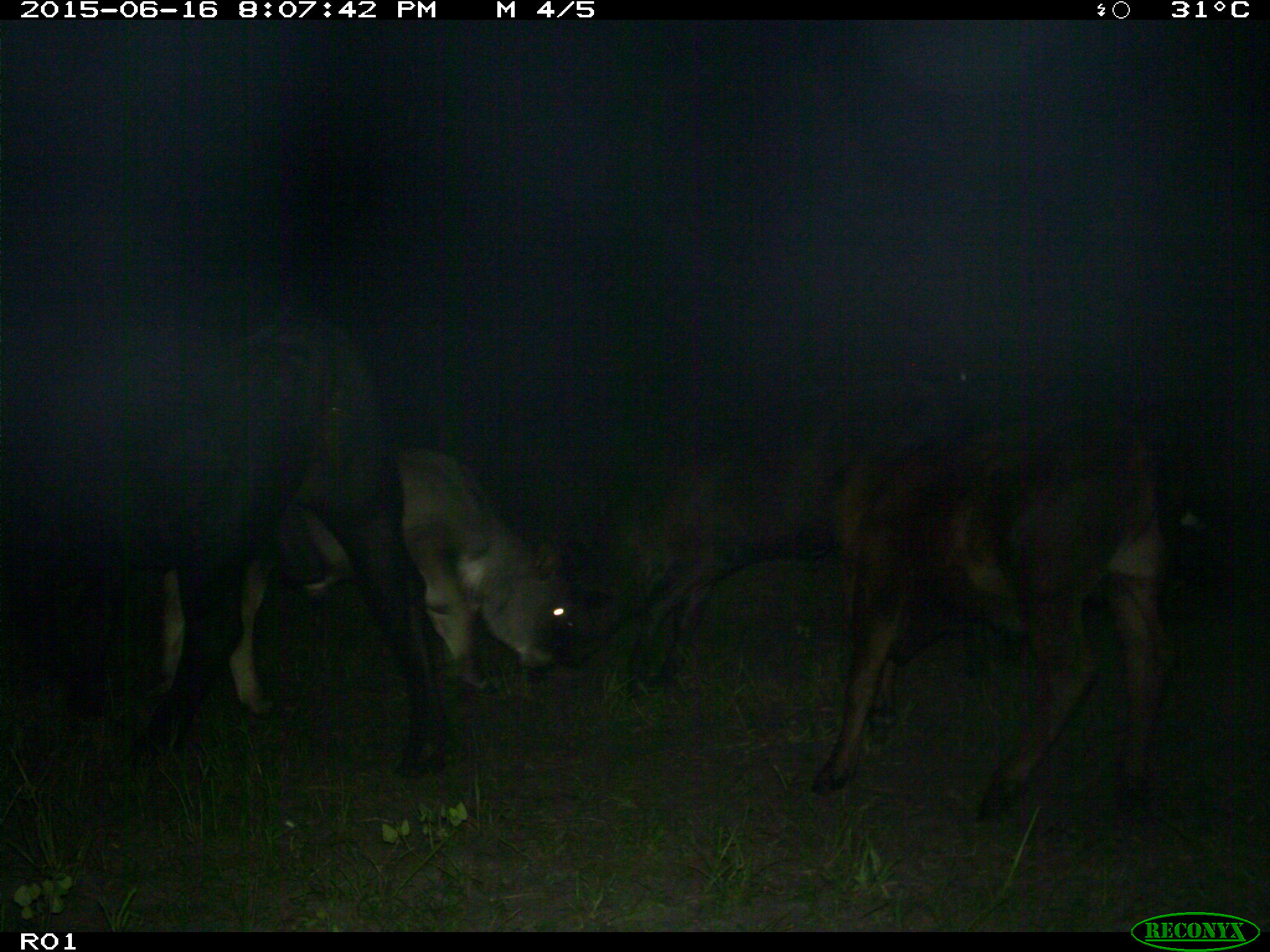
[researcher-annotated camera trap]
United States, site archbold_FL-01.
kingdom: Animalia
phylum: Chordata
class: Mammalia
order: Artiodactyla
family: Bovidae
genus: Bos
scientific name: Bos taurus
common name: domestic cow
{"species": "Bos taurus (domestic cow)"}